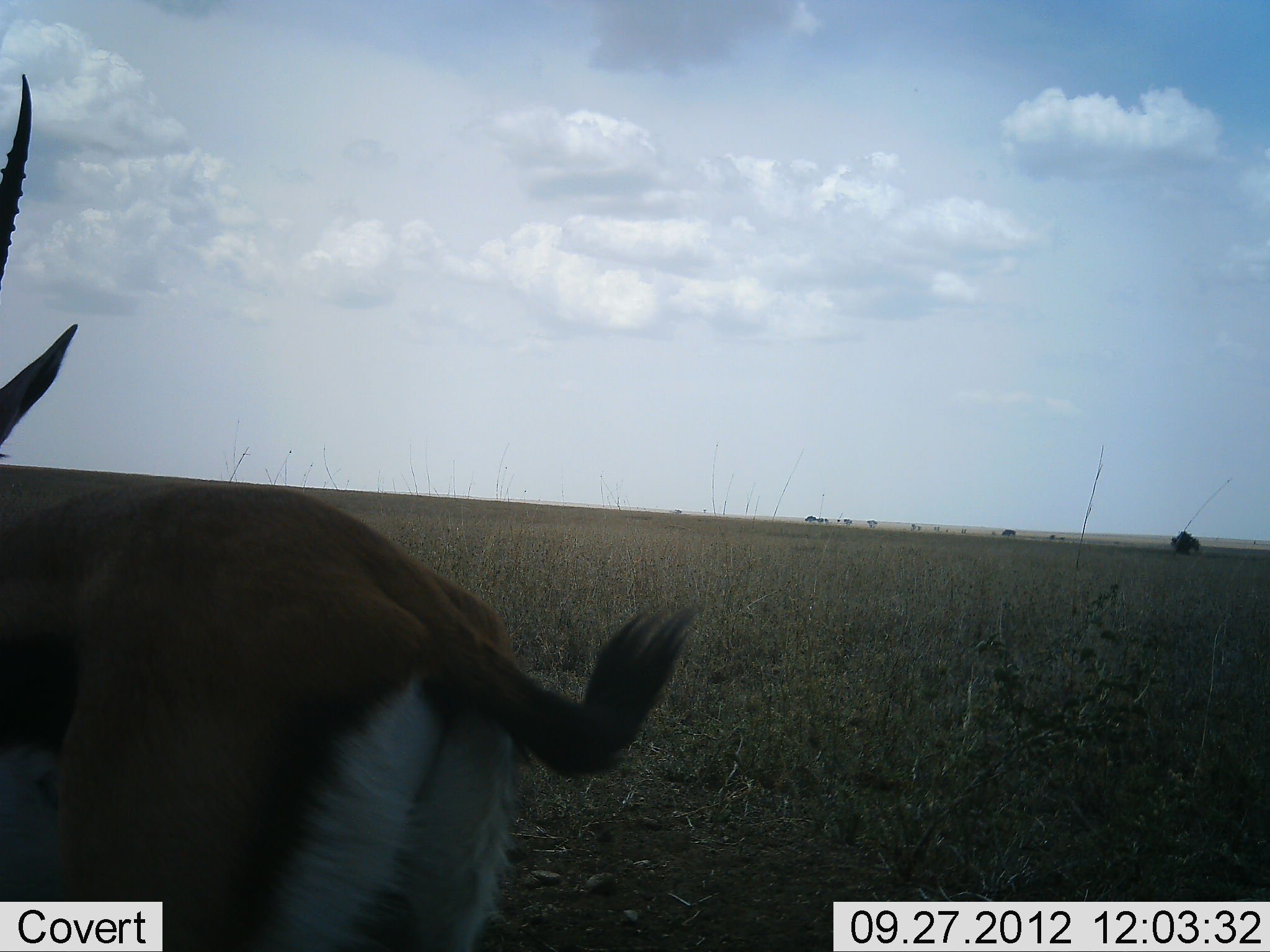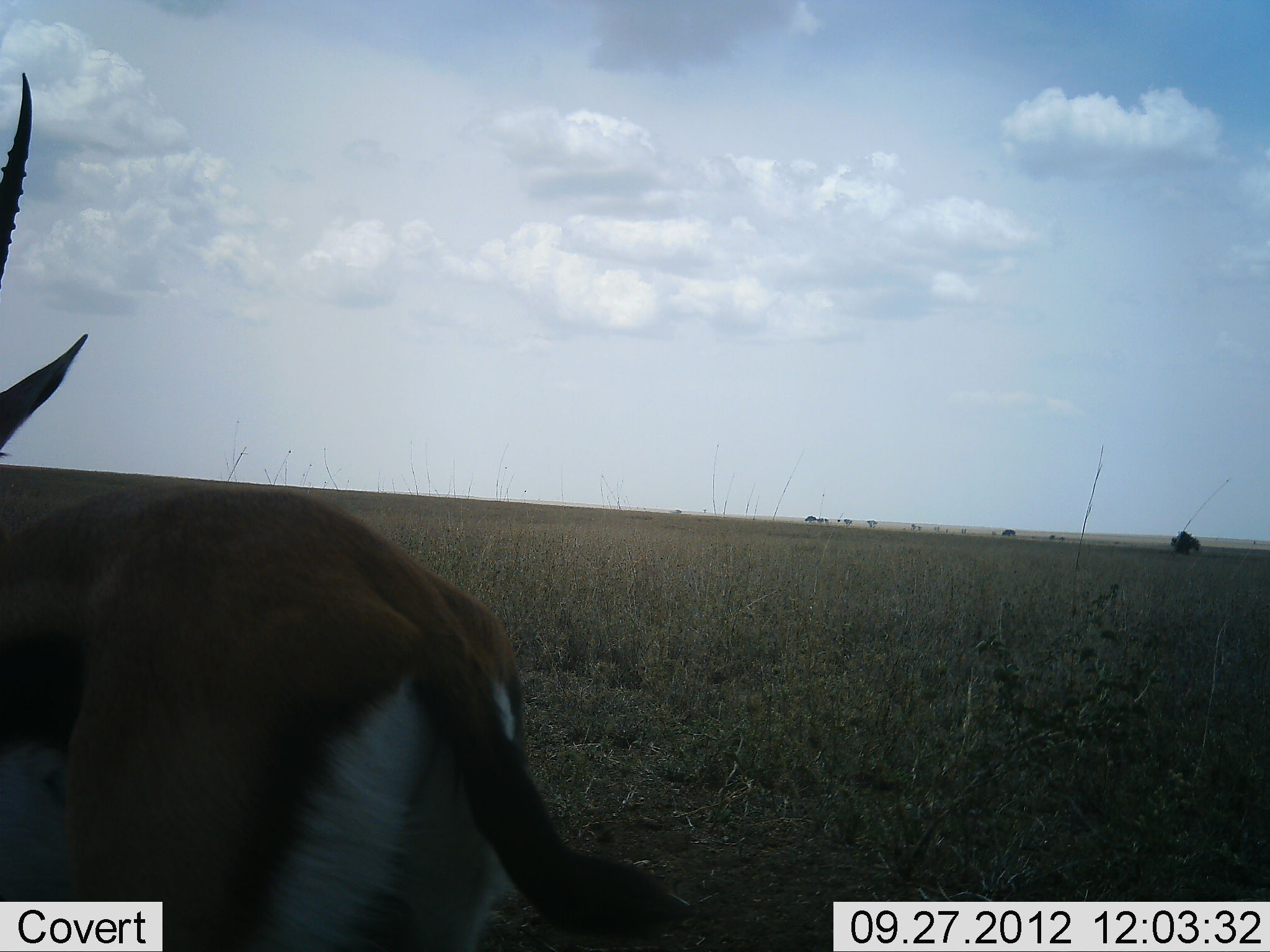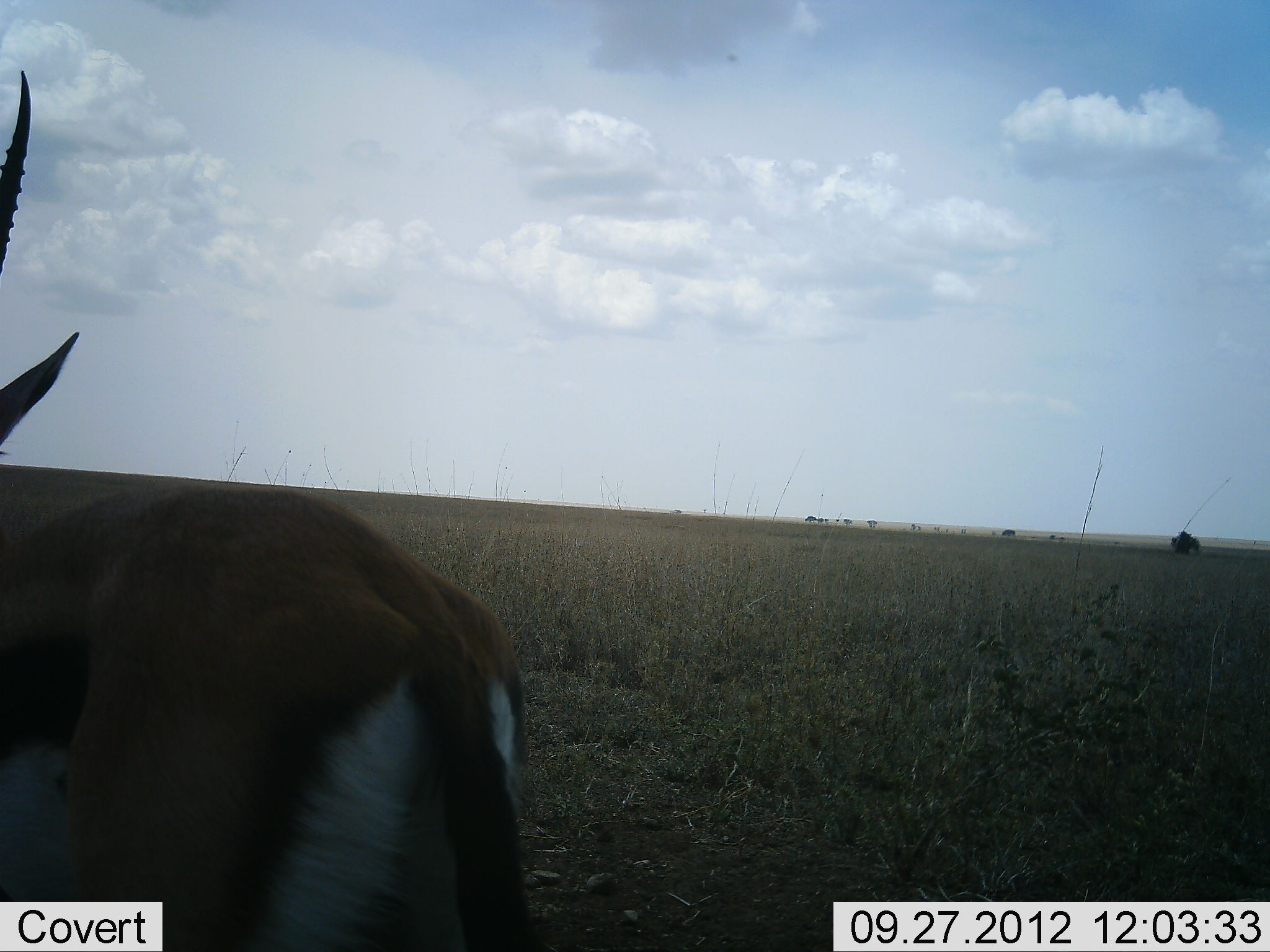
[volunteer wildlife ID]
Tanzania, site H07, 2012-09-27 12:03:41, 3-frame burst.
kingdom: Animalia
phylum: Chordata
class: Mammalia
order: Artiodactyla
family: Bovidae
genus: Eudorcas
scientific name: Eudorcas thomsonii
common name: thomson's gazelle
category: gazellethomsons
Gazellethomsons (thomson's gazelle) (Eudorcas thomsonii), count 1. Behavior (volunteer vote fractions): standing 100%, resting 0%, moving 0%, interacting 0%. Young present (vote fraction): 0%. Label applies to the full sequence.